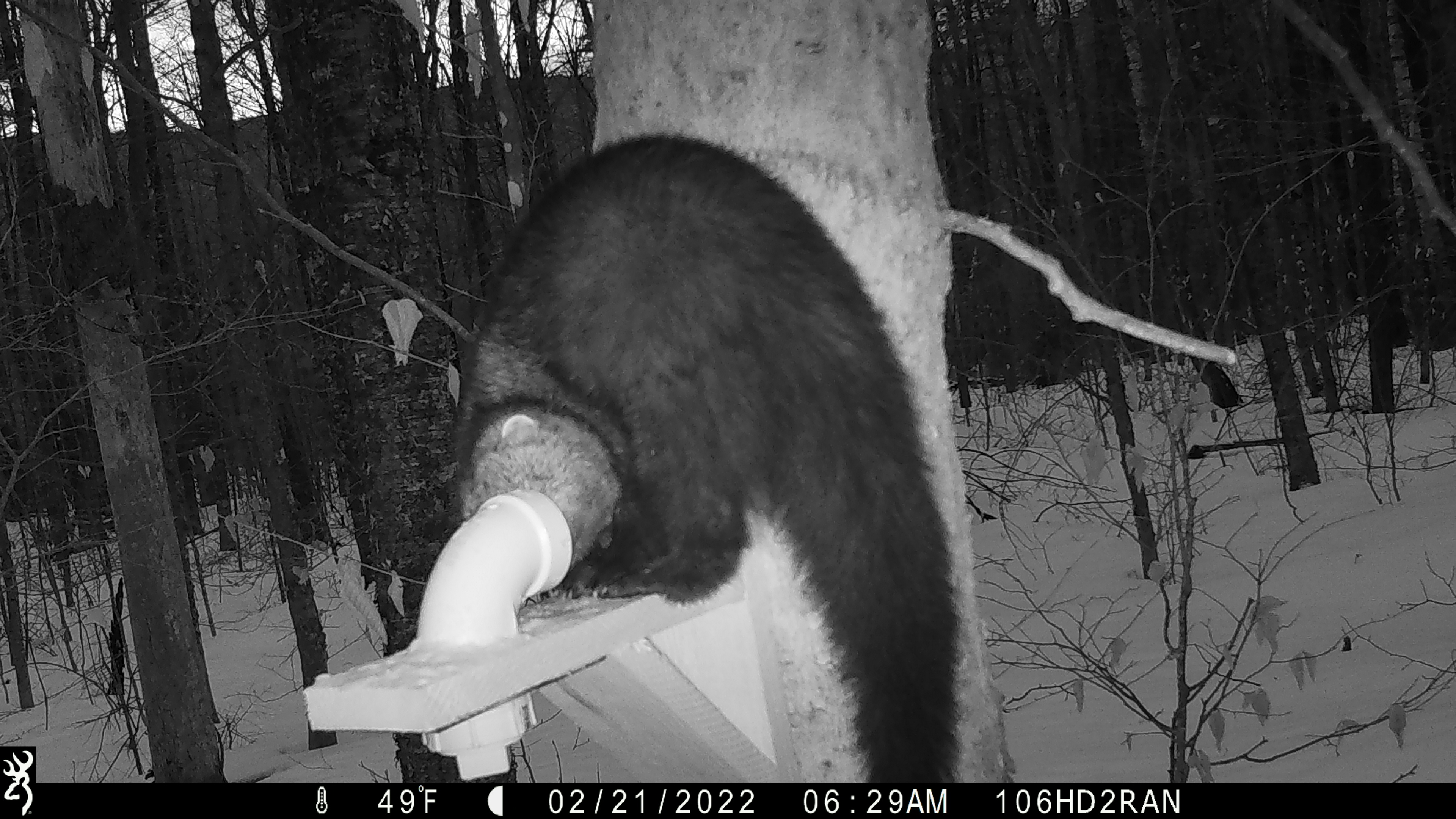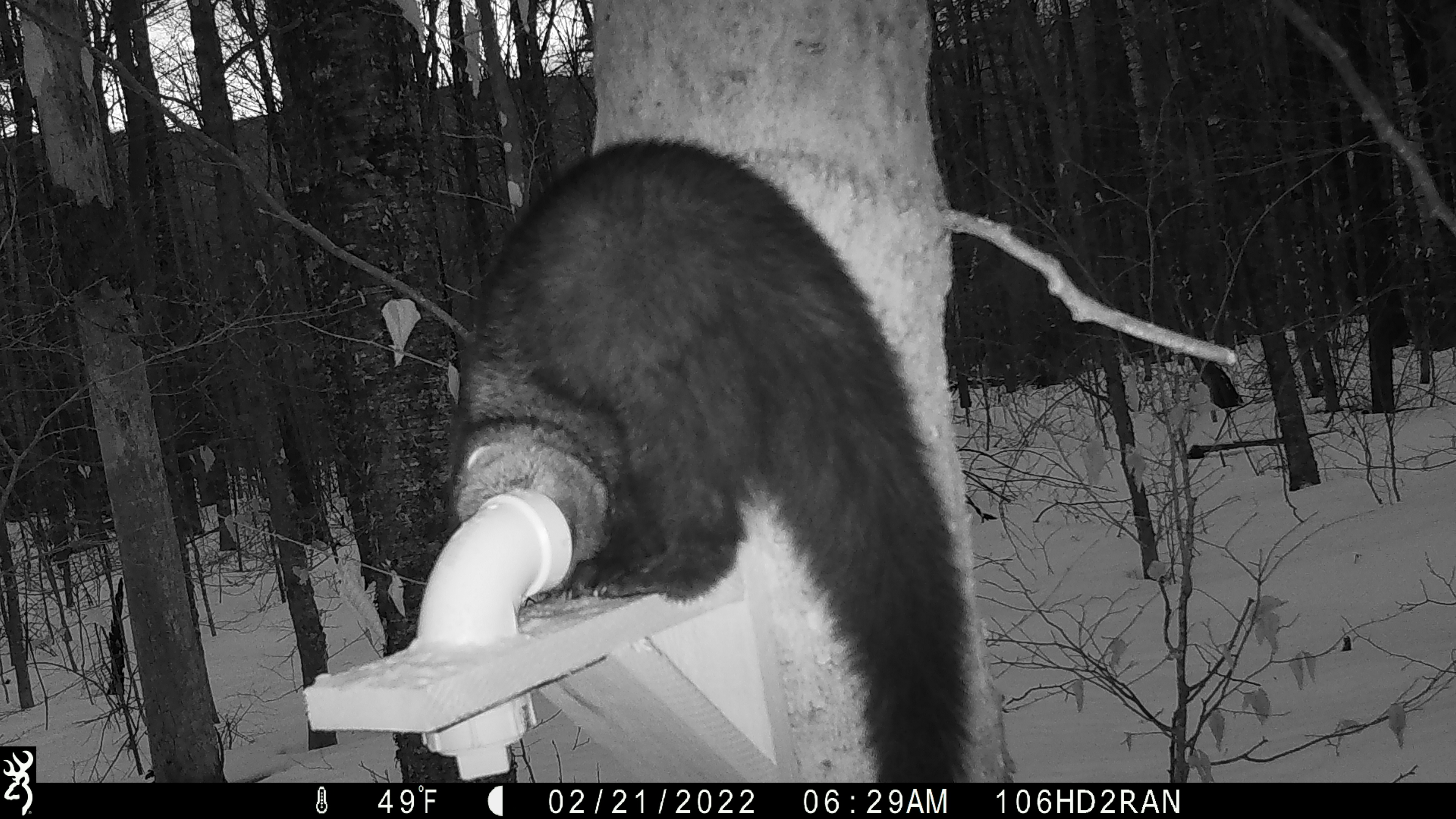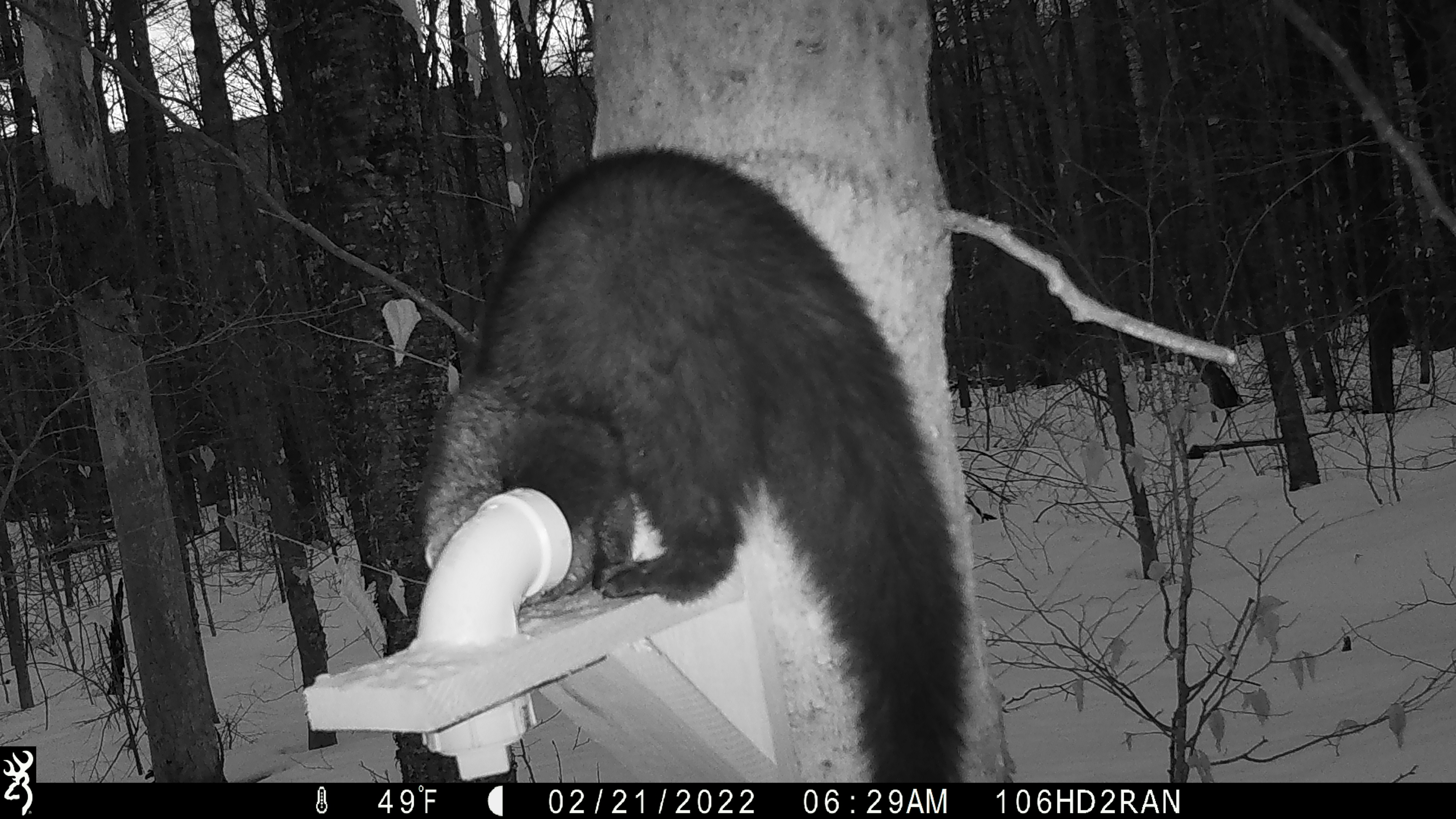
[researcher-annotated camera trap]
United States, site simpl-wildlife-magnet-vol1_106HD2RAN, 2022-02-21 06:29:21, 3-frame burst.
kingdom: Animalia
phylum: Chordata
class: Mammalia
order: Carnivora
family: Mustelidae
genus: Pekania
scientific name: Pekania pennanti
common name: fisher